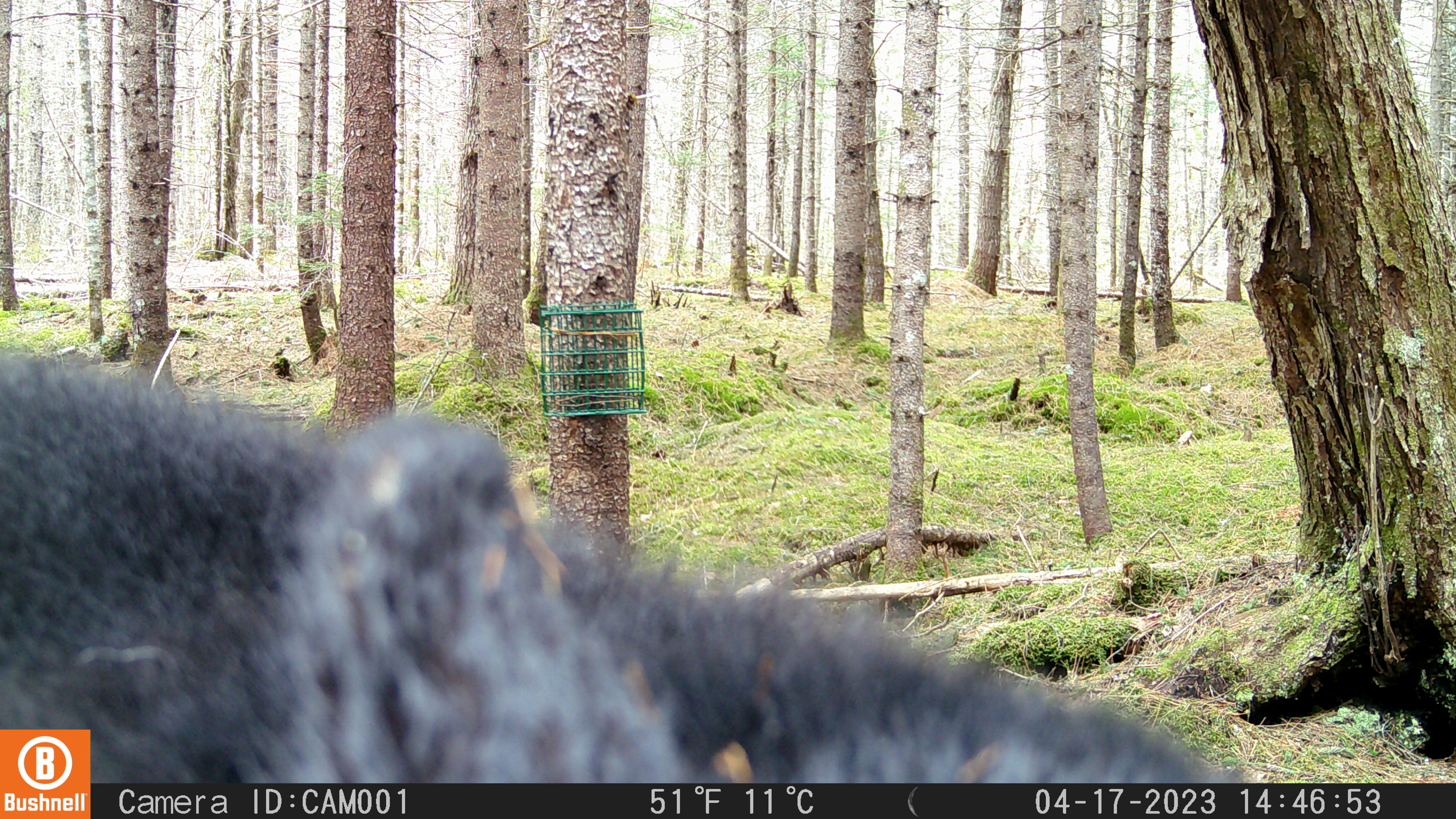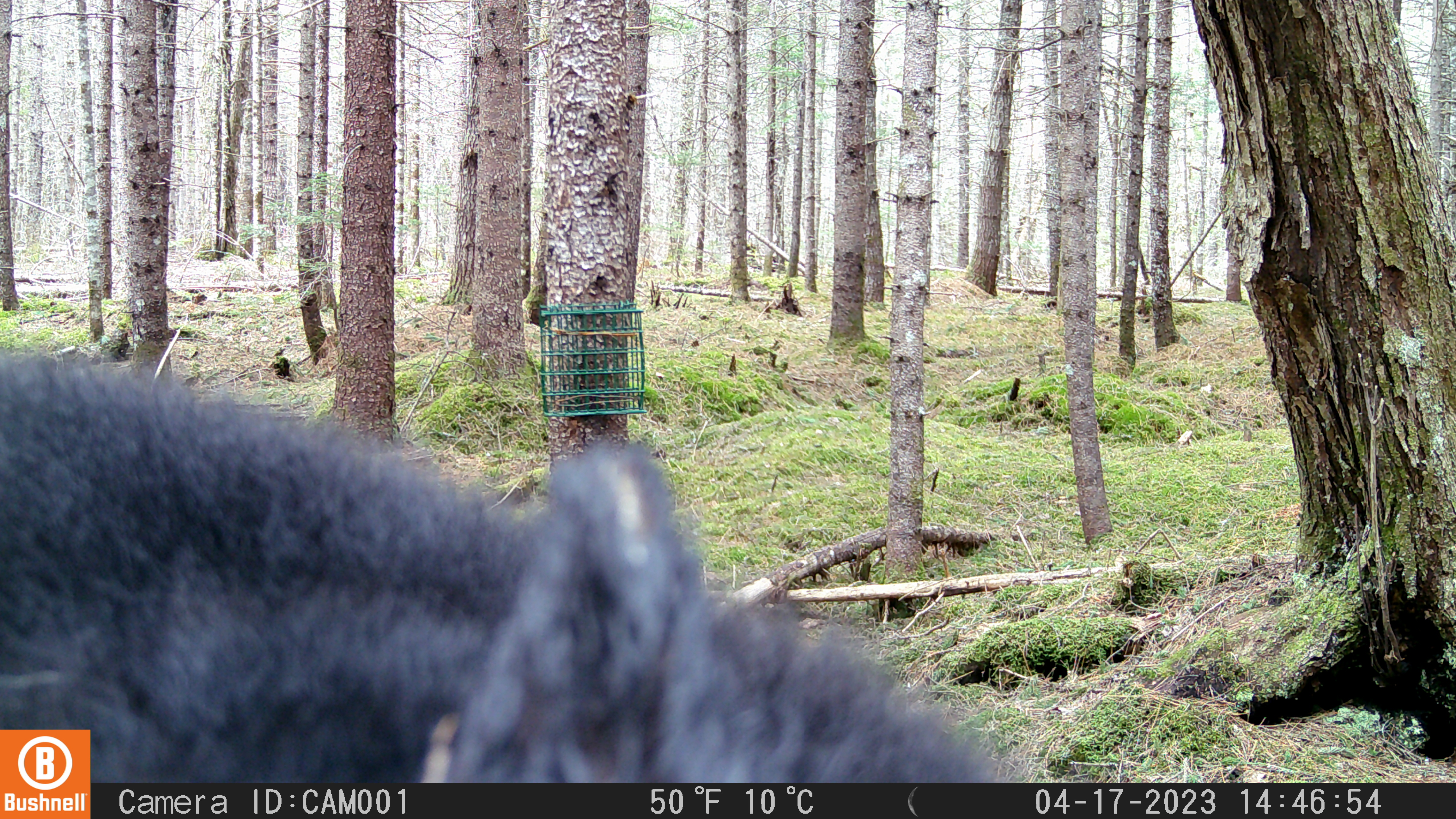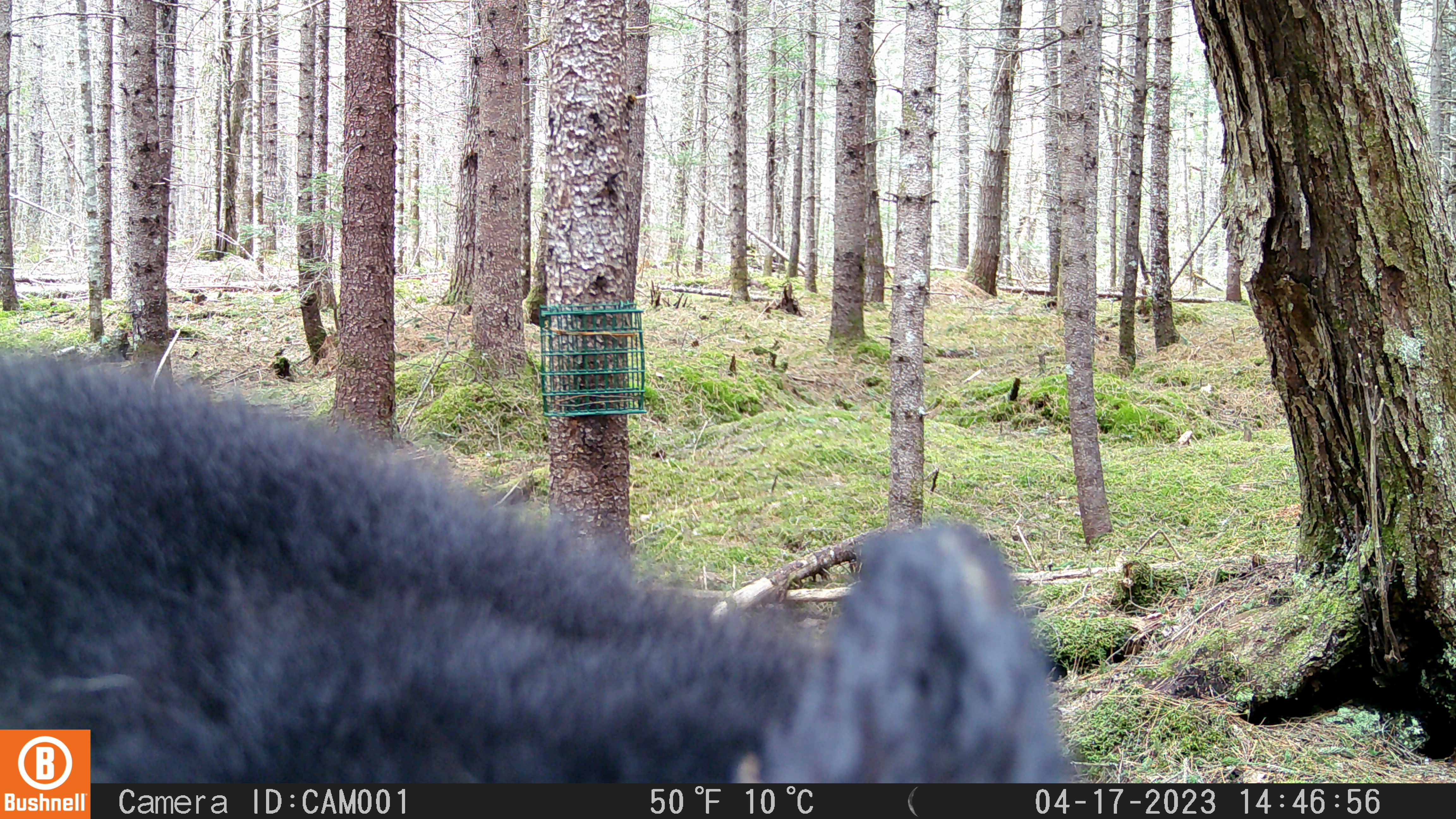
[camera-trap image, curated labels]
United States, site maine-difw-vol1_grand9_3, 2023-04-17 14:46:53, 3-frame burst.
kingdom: Animalia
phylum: Chordata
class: Mammalia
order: Carnivora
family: Ursidae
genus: Ursus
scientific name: Ursus americanus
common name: black bear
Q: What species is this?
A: Black bear (Ursus americanus).